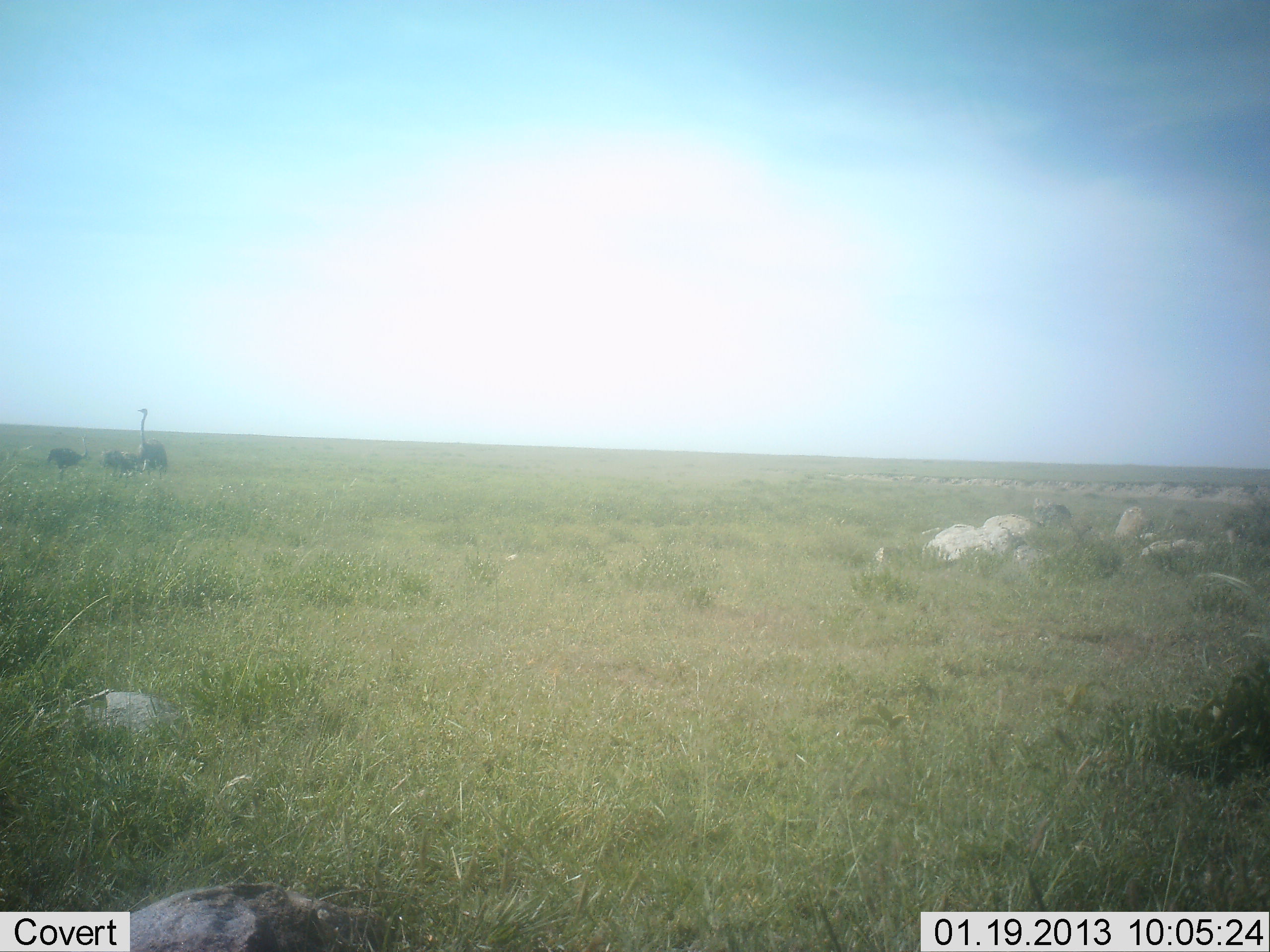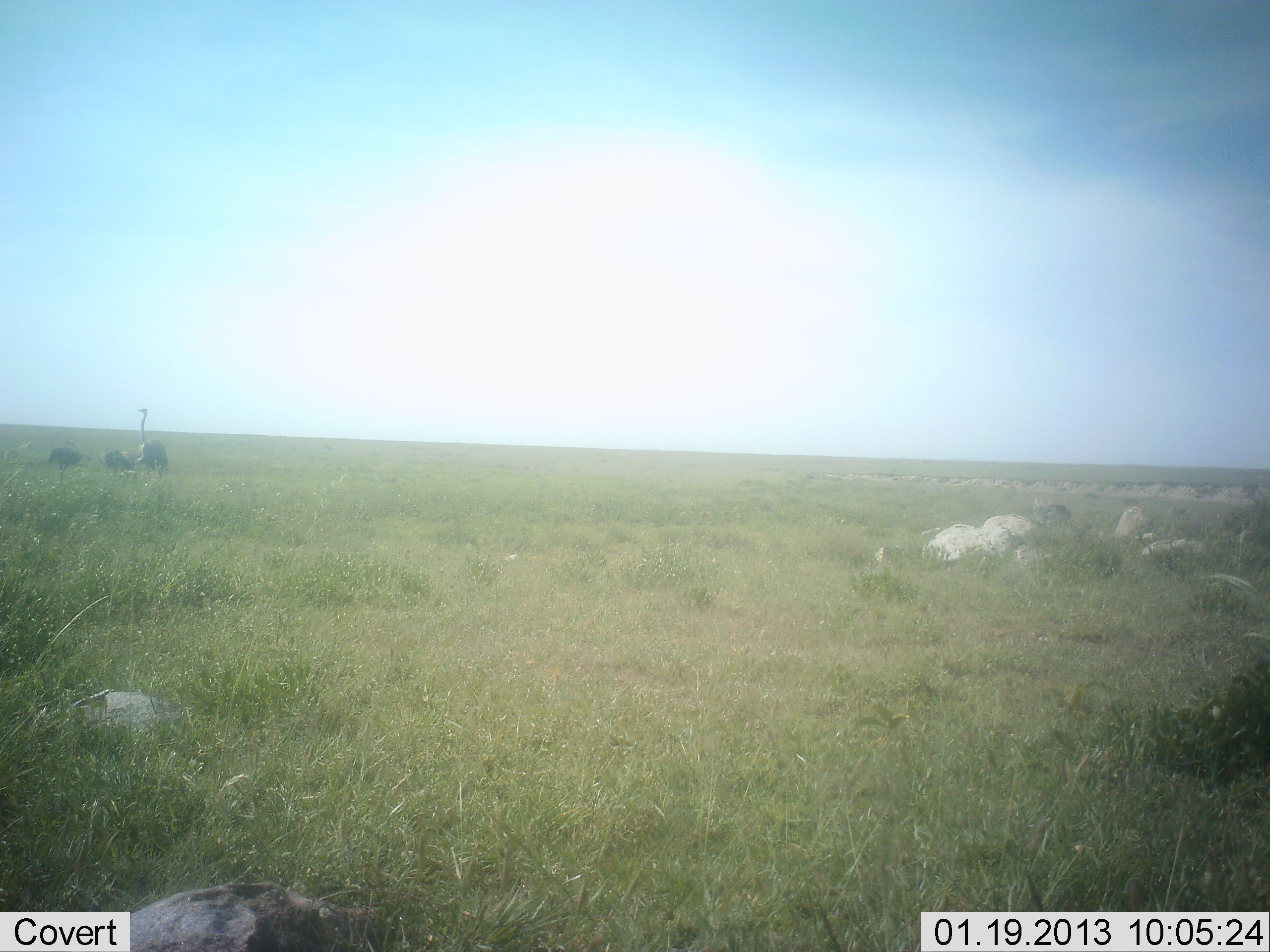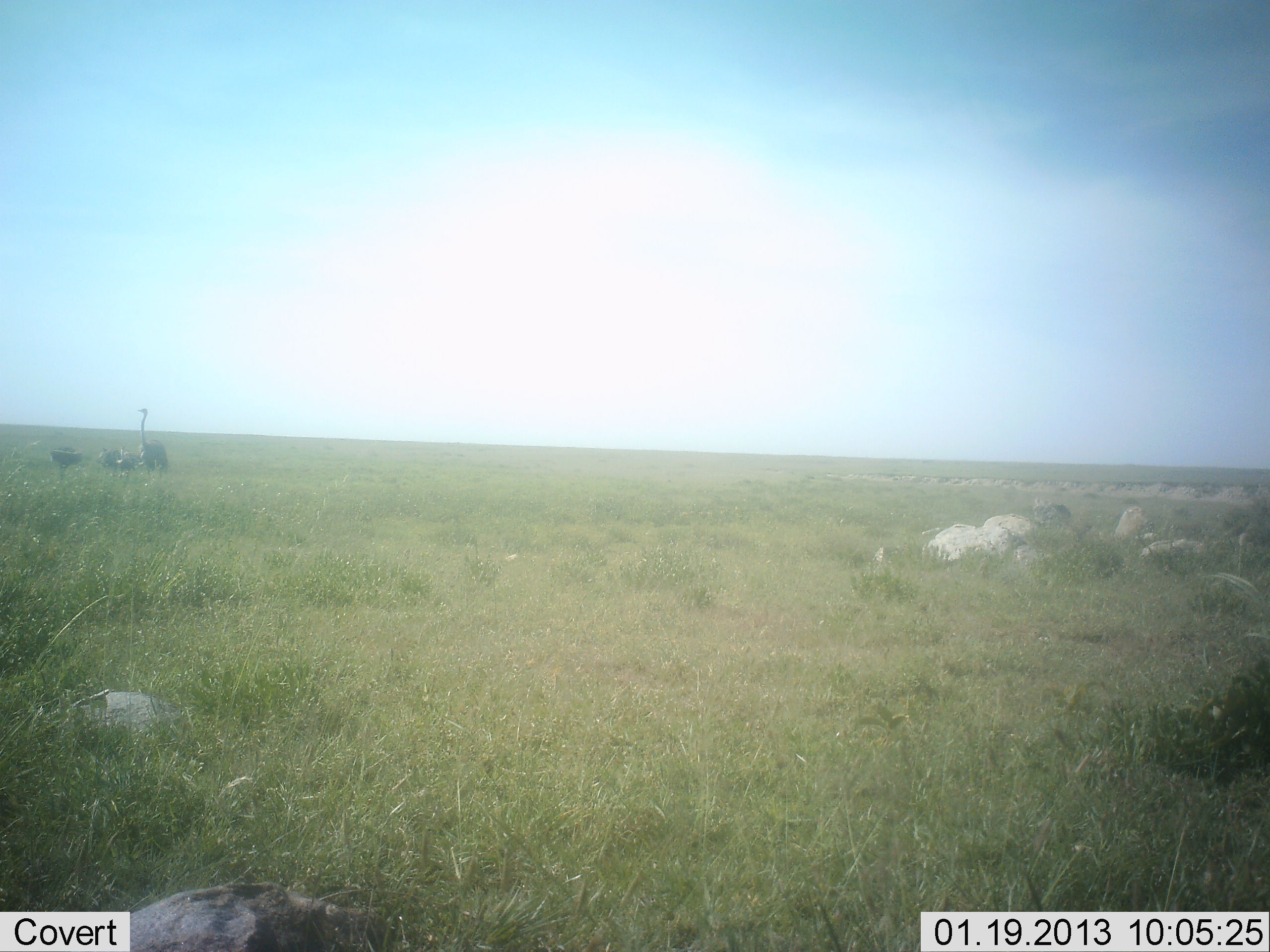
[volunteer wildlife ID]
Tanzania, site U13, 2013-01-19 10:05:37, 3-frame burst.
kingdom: Animalia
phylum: Chordata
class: Aves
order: Struthioniformes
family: Struthionidae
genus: Struthio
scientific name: Struthio camelus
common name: ostrich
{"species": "ostrich (Struthio camelus)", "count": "3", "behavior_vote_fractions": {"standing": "86%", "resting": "9%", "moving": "0%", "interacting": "5%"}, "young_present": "5%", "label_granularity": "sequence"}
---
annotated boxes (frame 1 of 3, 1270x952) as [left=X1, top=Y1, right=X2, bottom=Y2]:
animal: [left=1192, top=521, right=1261, bottom=617]; [left=133, top=407, right=168, bottom=481]; [left=45, top=432, right=91, bottom=481]; [left=98, top=451, right=133, bottom=487]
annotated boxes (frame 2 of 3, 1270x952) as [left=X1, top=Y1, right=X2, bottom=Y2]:
animal: [left=1194, top=520, right=1270, bottom=622]; [left=135, top=407, right=171, bottom=479]; [left=47, top=437, right=86, bottom=479]; [left=96, top=450, right=130, bottom=478]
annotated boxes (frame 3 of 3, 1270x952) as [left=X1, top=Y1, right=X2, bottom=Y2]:
animal: [left=1204, top=529, right=1267, bottom=614]; [left=134, top=407, right=172, bottom=477]; [left=50, top=443, right=86, bottom=482]; [left=97, top=445, right=134, bottom=480]